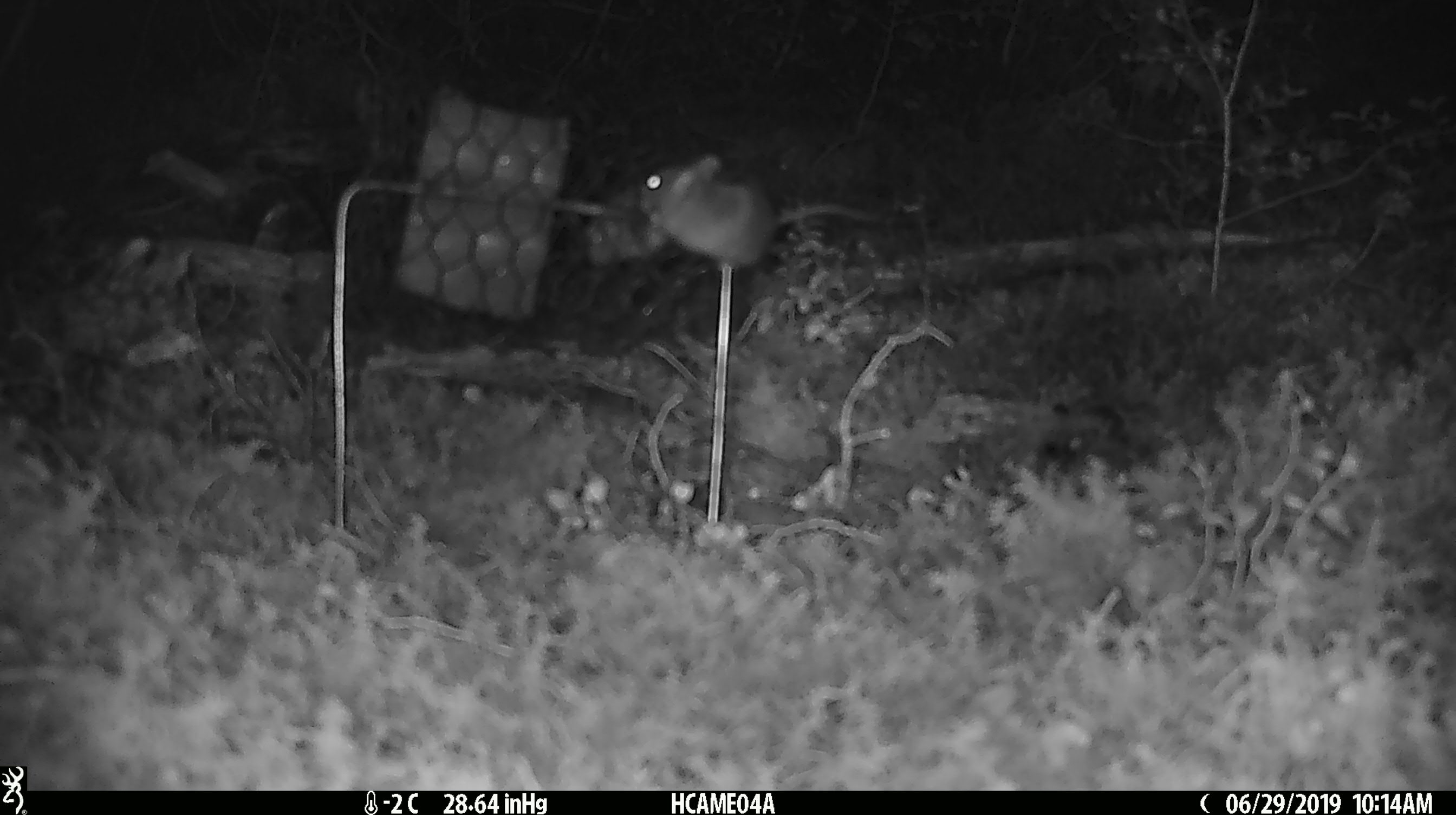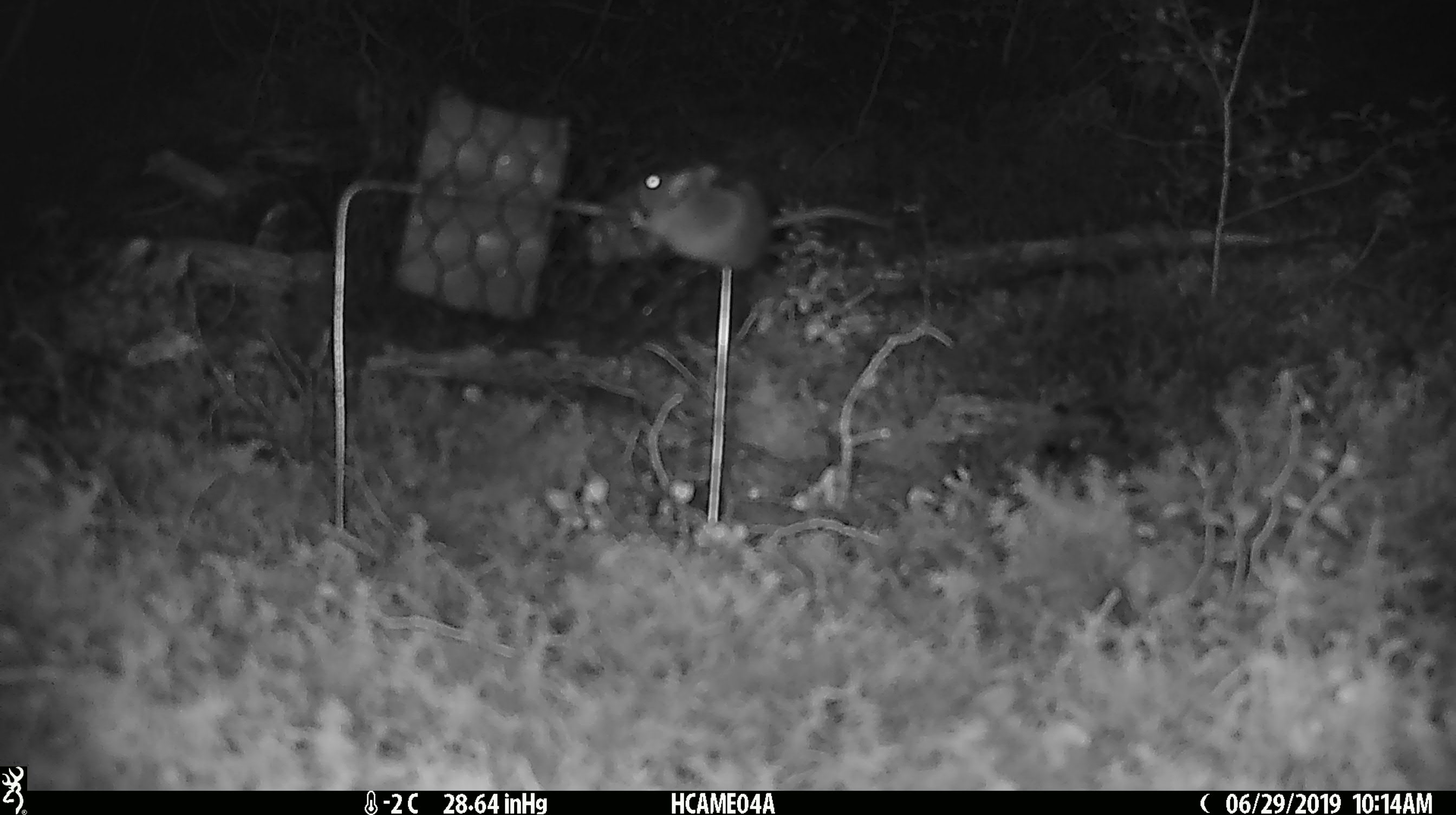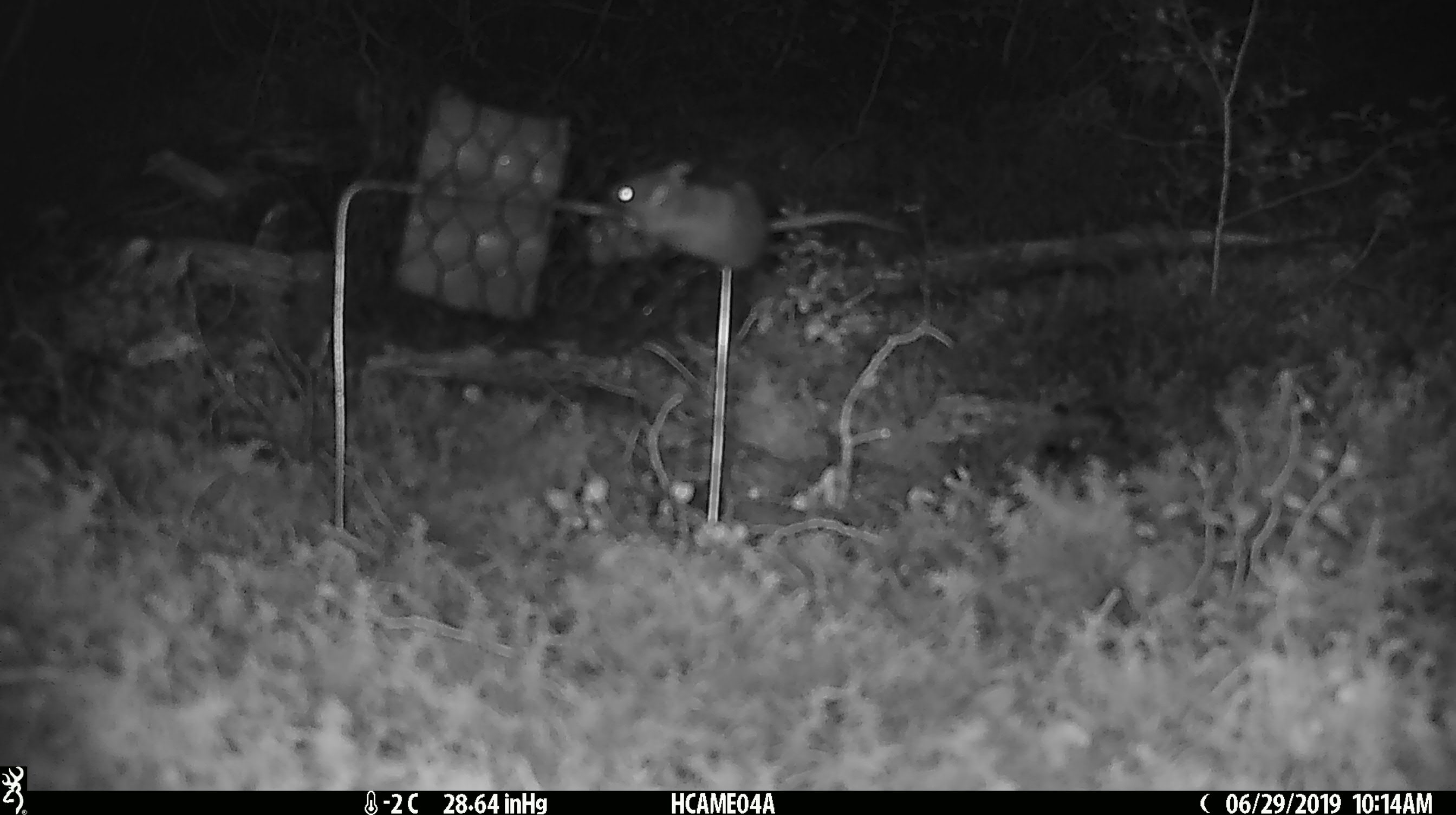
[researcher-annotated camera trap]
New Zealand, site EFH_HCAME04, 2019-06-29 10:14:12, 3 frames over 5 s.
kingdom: Animalia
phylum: Chordata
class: Mammalia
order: Rodentia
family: Muridae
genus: Mus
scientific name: Mus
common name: mouse